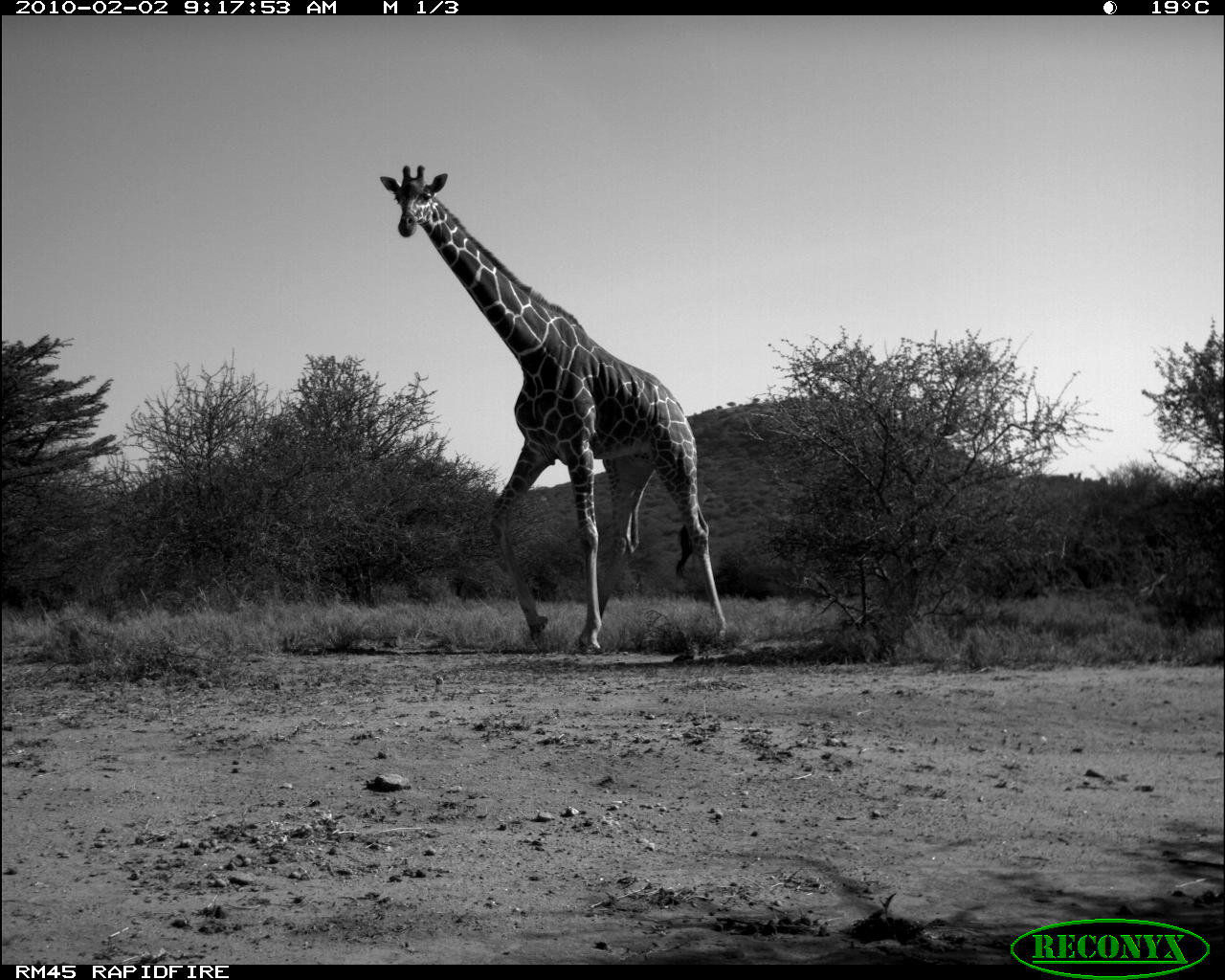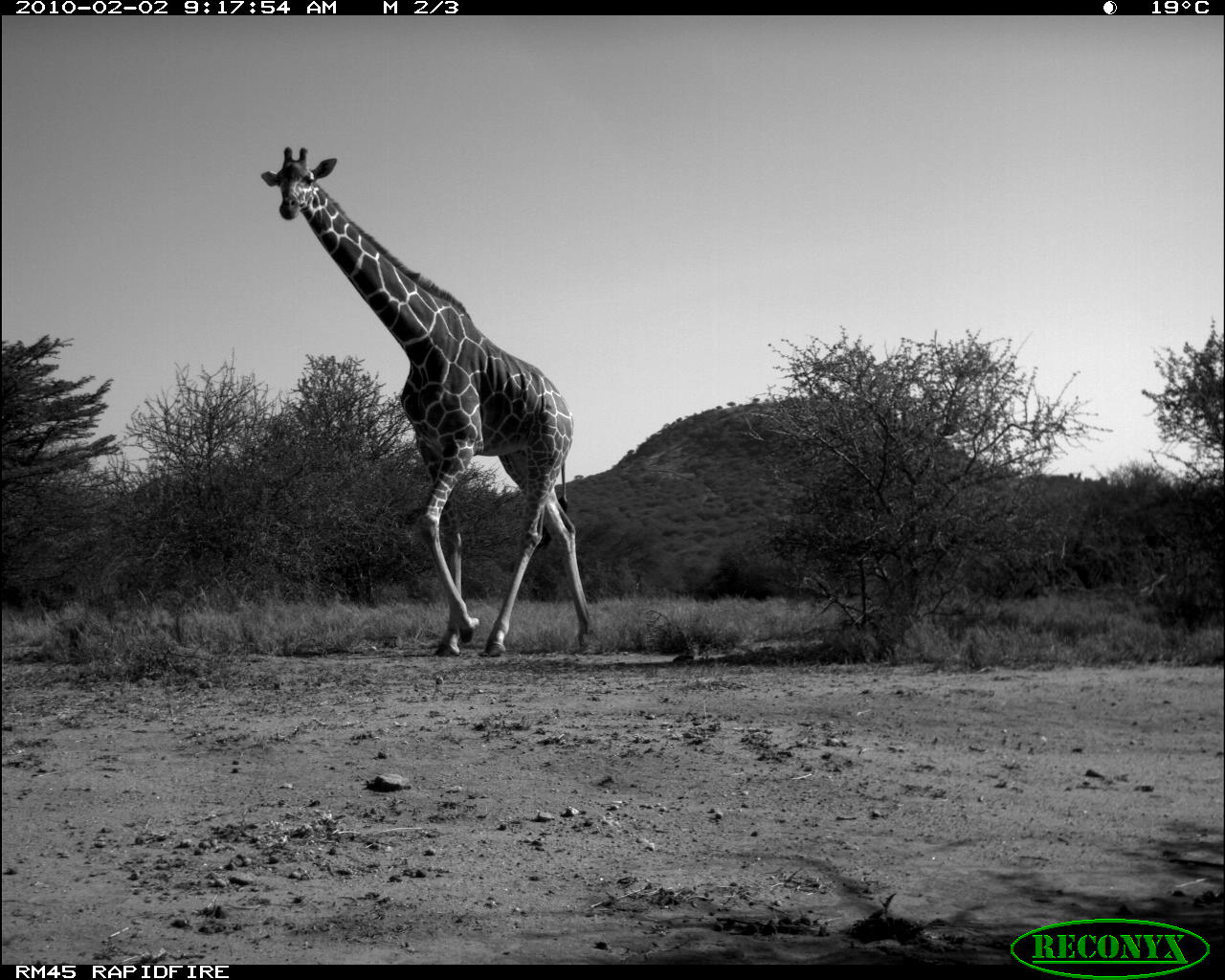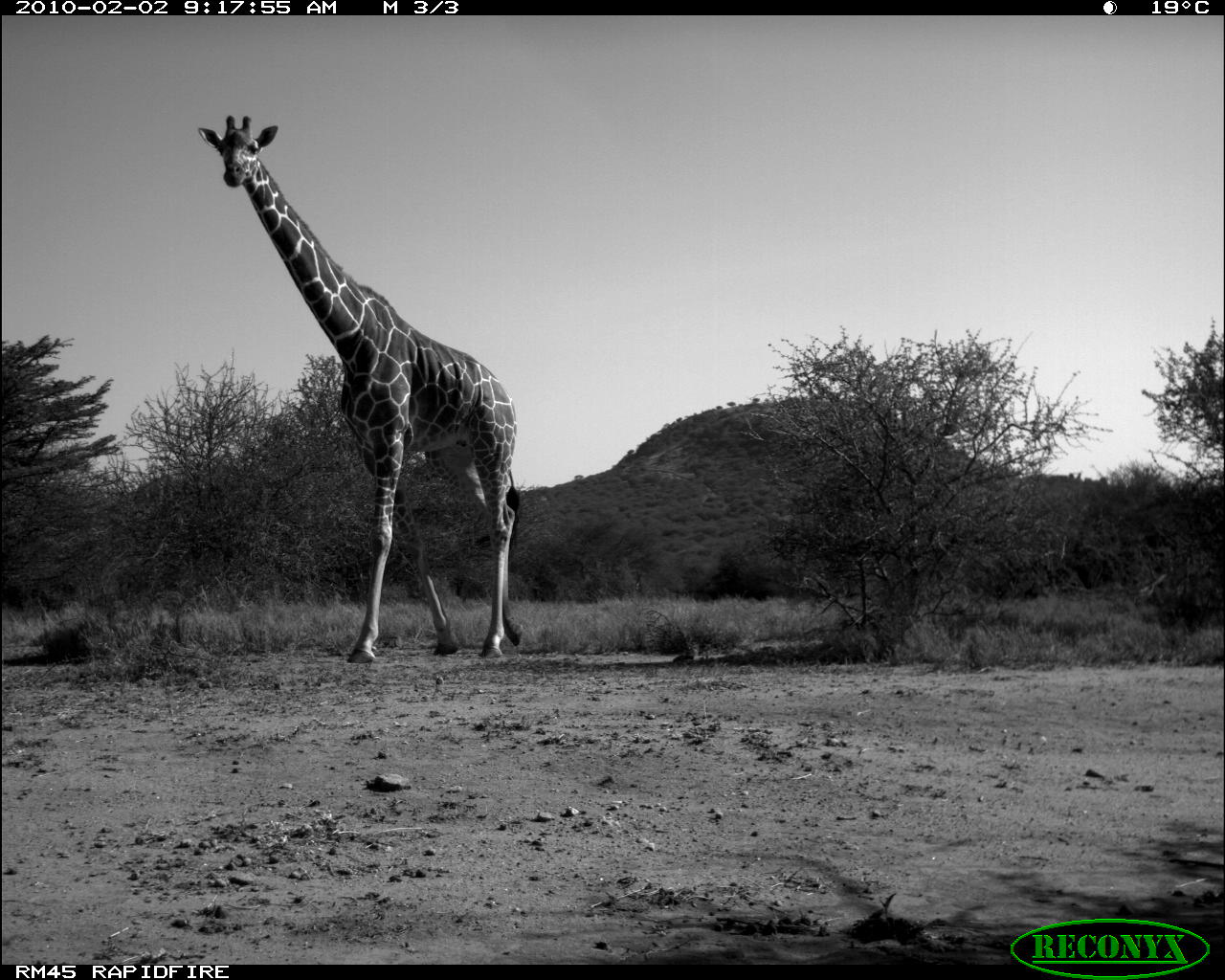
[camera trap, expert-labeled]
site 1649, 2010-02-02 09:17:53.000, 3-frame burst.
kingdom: Animalia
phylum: Chordata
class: Mammalia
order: Artiodactyla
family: Giraffidae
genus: Giraffa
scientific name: Giraffa camelopardalis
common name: giraffe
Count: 1.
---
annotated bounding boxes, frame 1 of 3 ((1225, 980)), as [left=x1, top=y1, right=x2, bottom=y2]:
giraffa camelopardalis: [left=378, top=165, right=729, bottom=651]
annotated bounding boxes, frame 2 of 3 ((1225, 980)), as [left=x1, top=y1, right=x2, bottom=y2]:
giraffa camelopardalis: [left=258, top=146, right=593, bottom=659]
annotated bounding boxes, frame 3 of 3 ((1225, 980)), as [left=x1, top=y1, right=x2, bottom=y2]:
giraffa camelopardalis: [left=194, top=113, right=525, bottom=667]